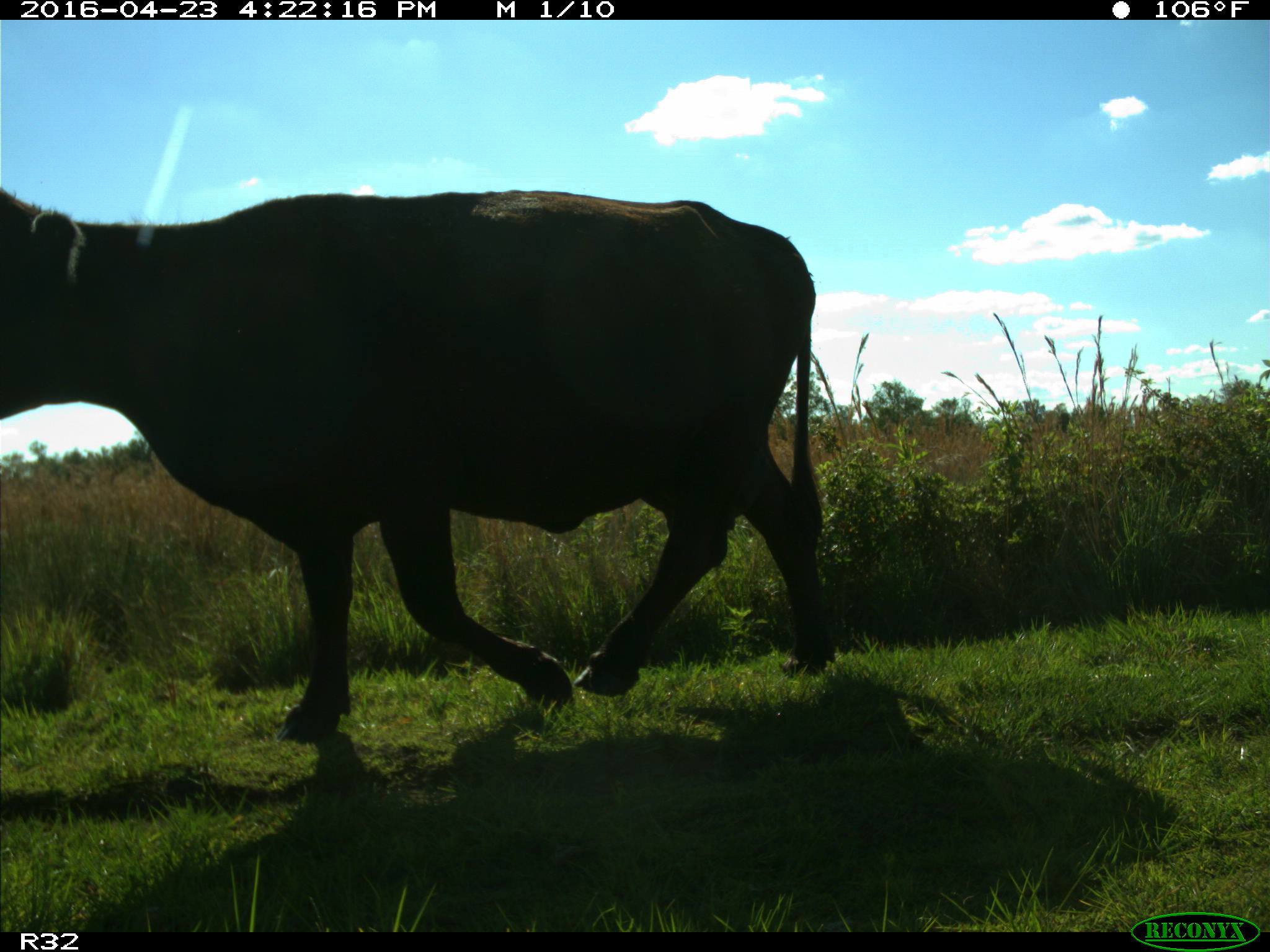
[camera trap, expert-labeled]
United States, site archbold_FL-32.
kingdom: Animalia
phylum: Chordata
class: Mammalia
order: Artiodactyla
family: Bovidae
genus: Bos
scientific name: Bos taurus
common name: domestic cow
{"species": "Bos taurus (domestic cow)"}